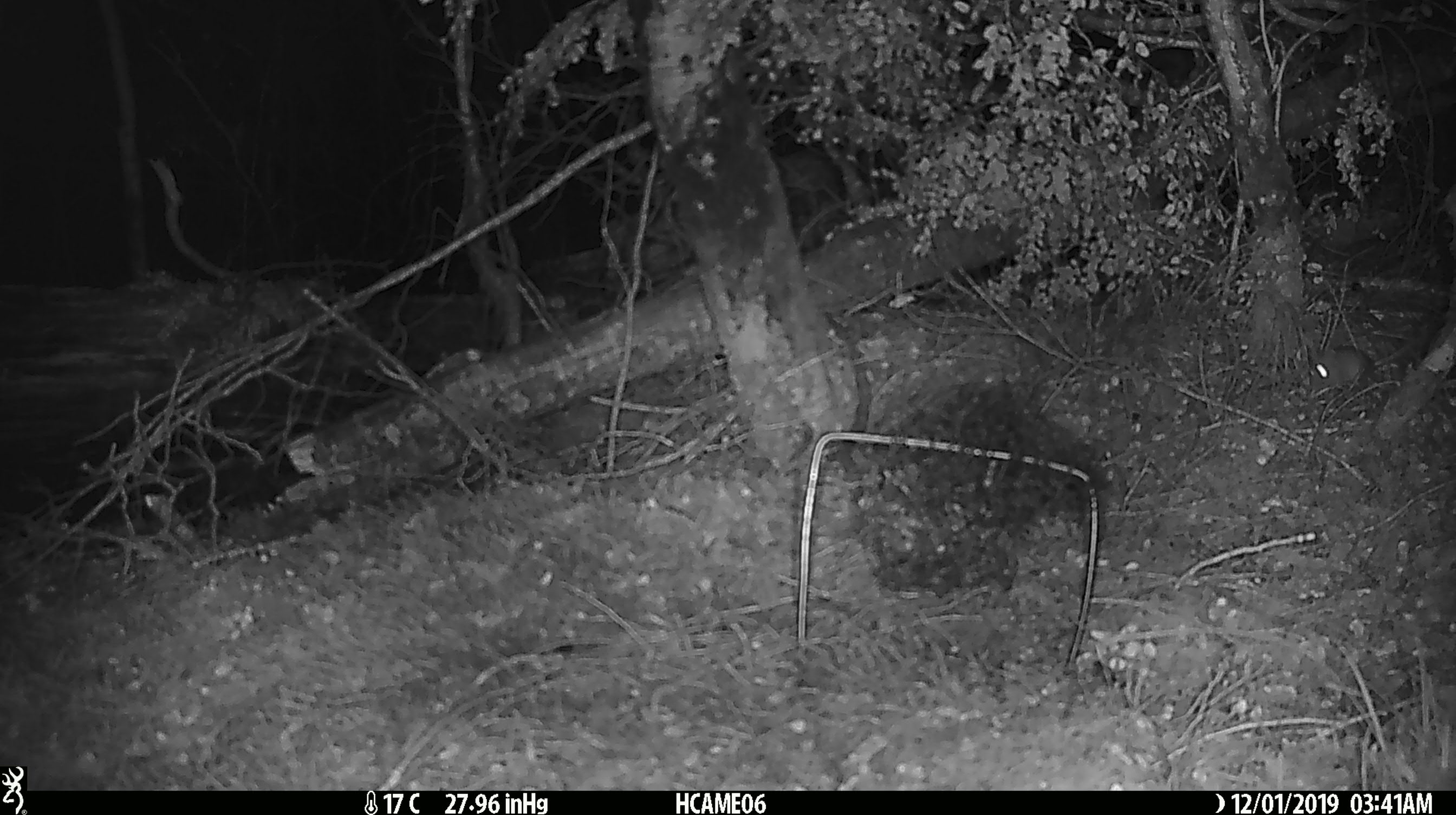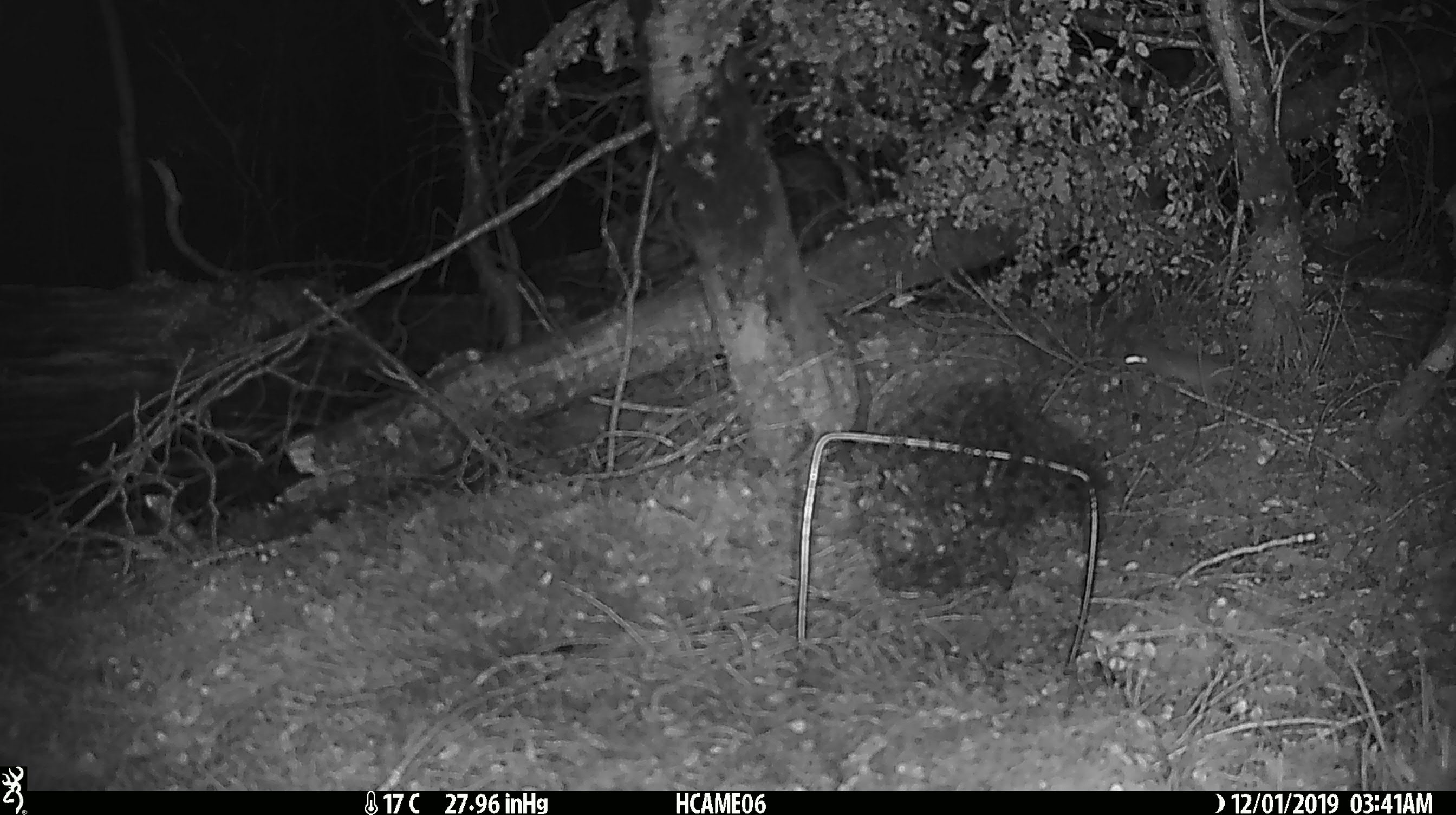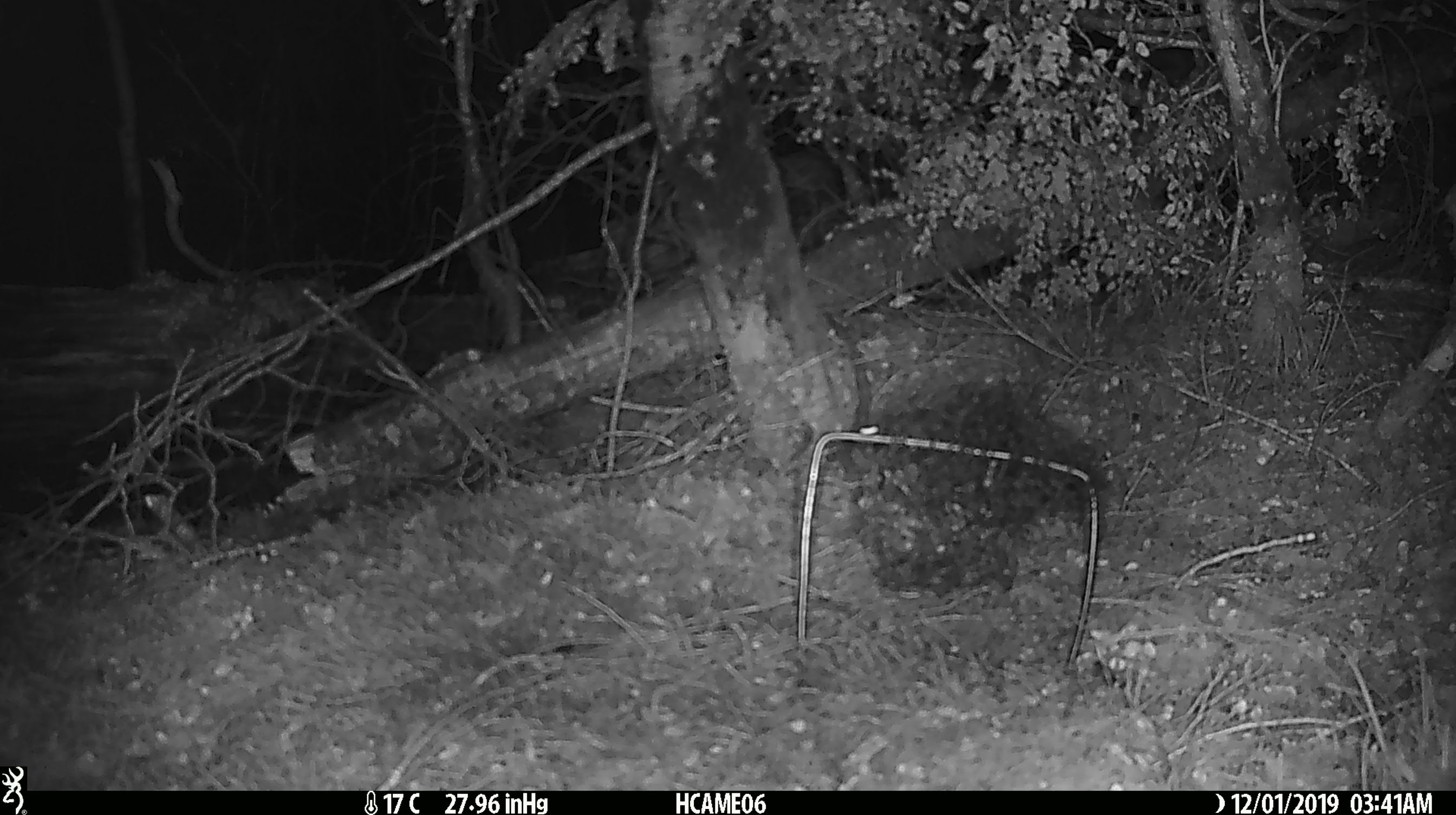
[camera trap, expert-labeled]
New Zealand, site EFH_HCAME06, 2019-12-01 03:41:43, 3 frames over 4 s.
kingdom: Animalia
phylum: Chordata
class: Mammalia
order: Rodentia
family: Muridae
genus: Mus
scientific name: Mus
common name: mouse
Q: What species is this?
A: Mouse (Mus).